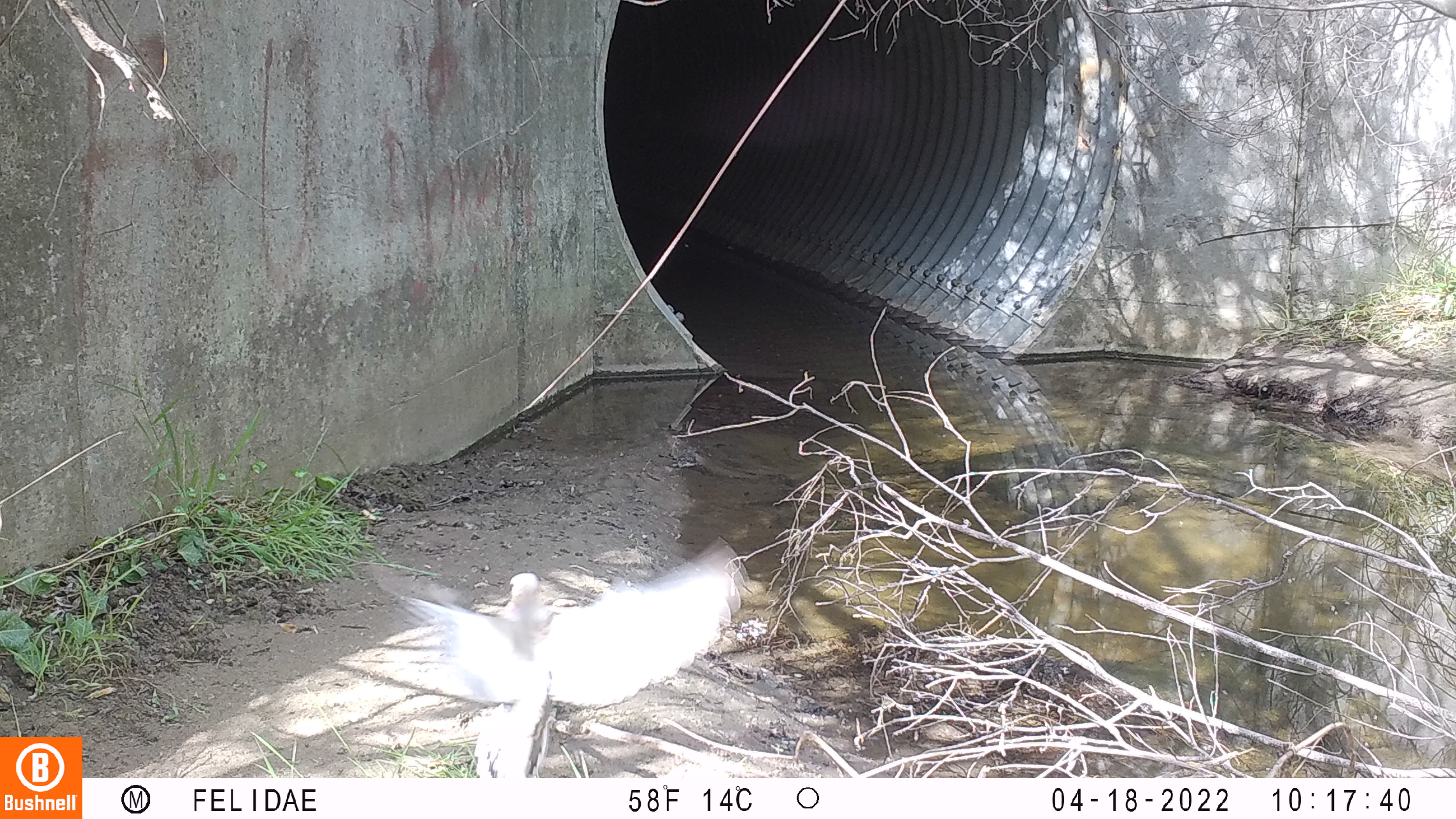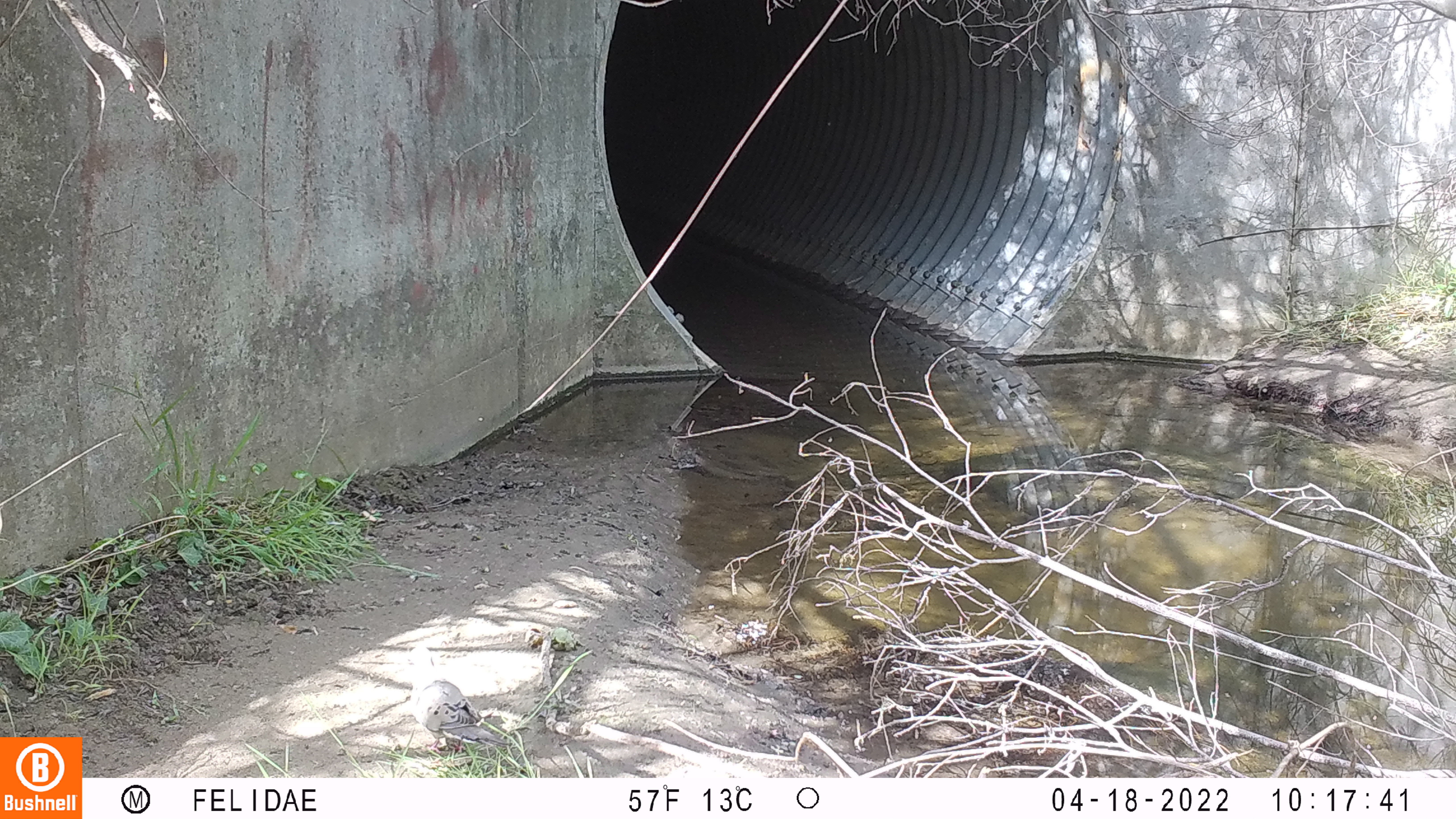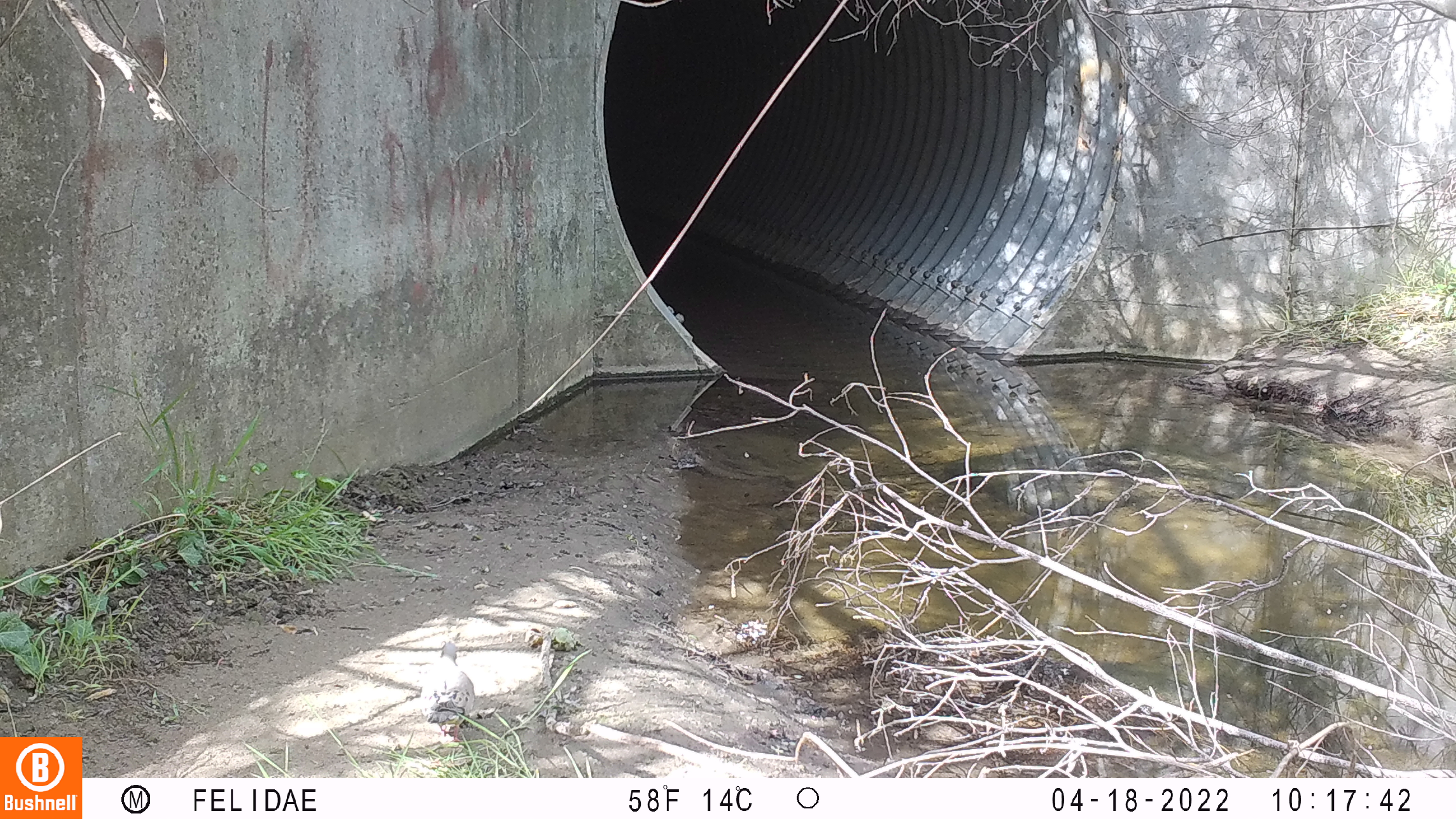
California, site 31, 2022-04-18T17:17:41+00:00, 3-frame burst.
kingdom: Animalia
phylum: Chordata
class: Aves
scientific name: Aves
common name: bird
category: unknown bird